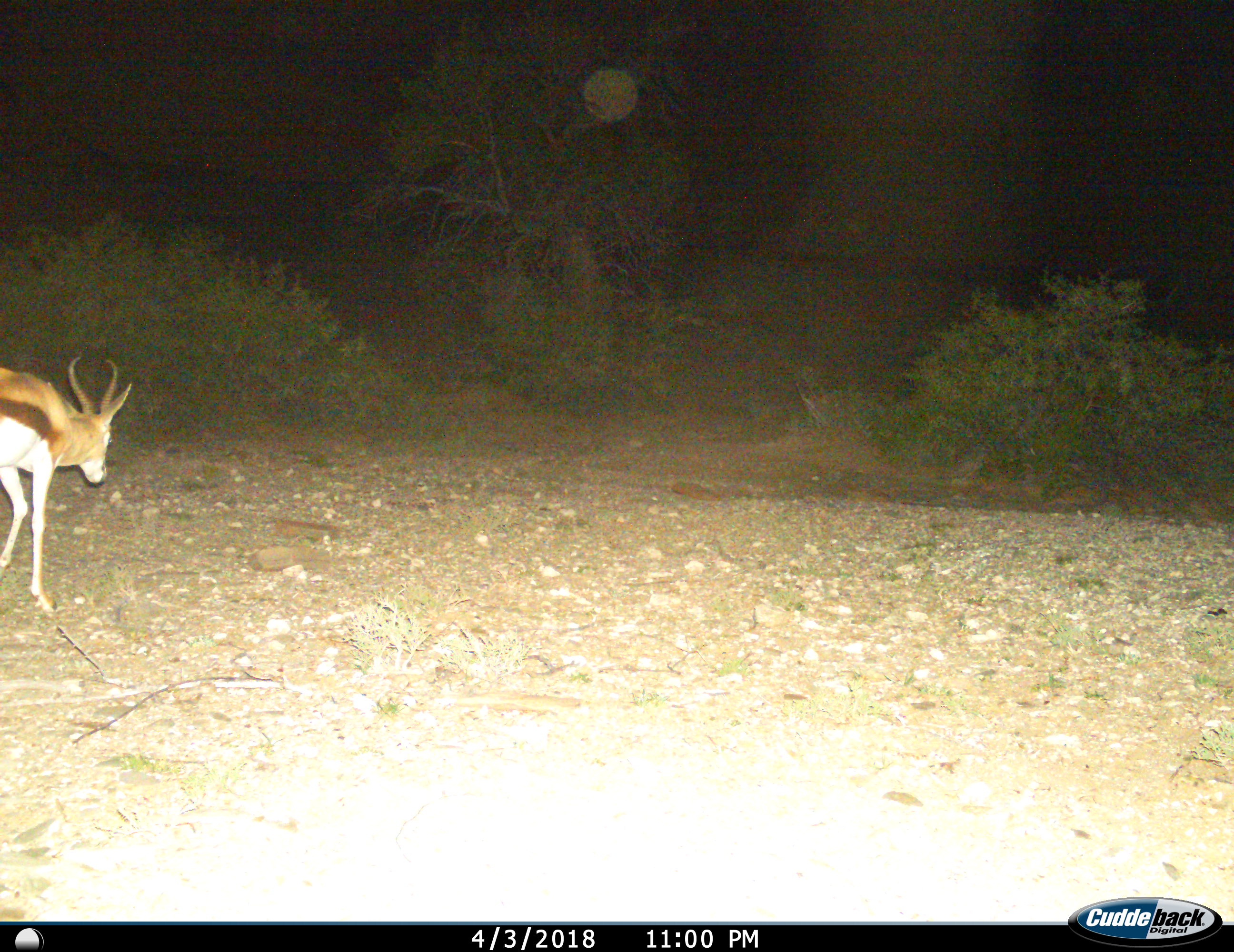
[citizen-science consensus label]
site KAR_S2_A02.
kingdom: Animalia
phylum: Chordata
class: Mammalia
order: Artiodactyla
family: Bovidae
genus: Antidorcas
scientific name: Antidorcas marsupialis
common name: springbok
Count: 1.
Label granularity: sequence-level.